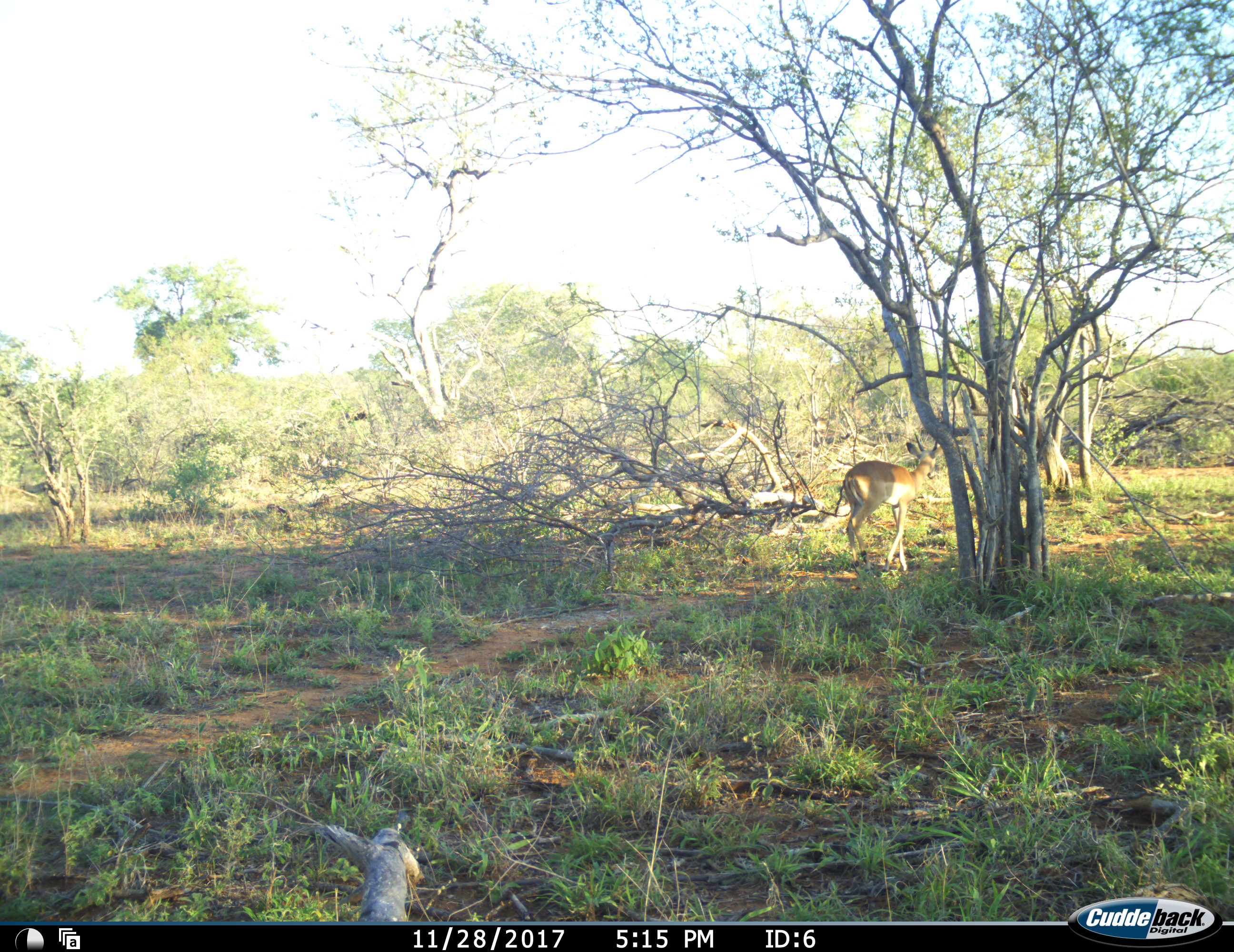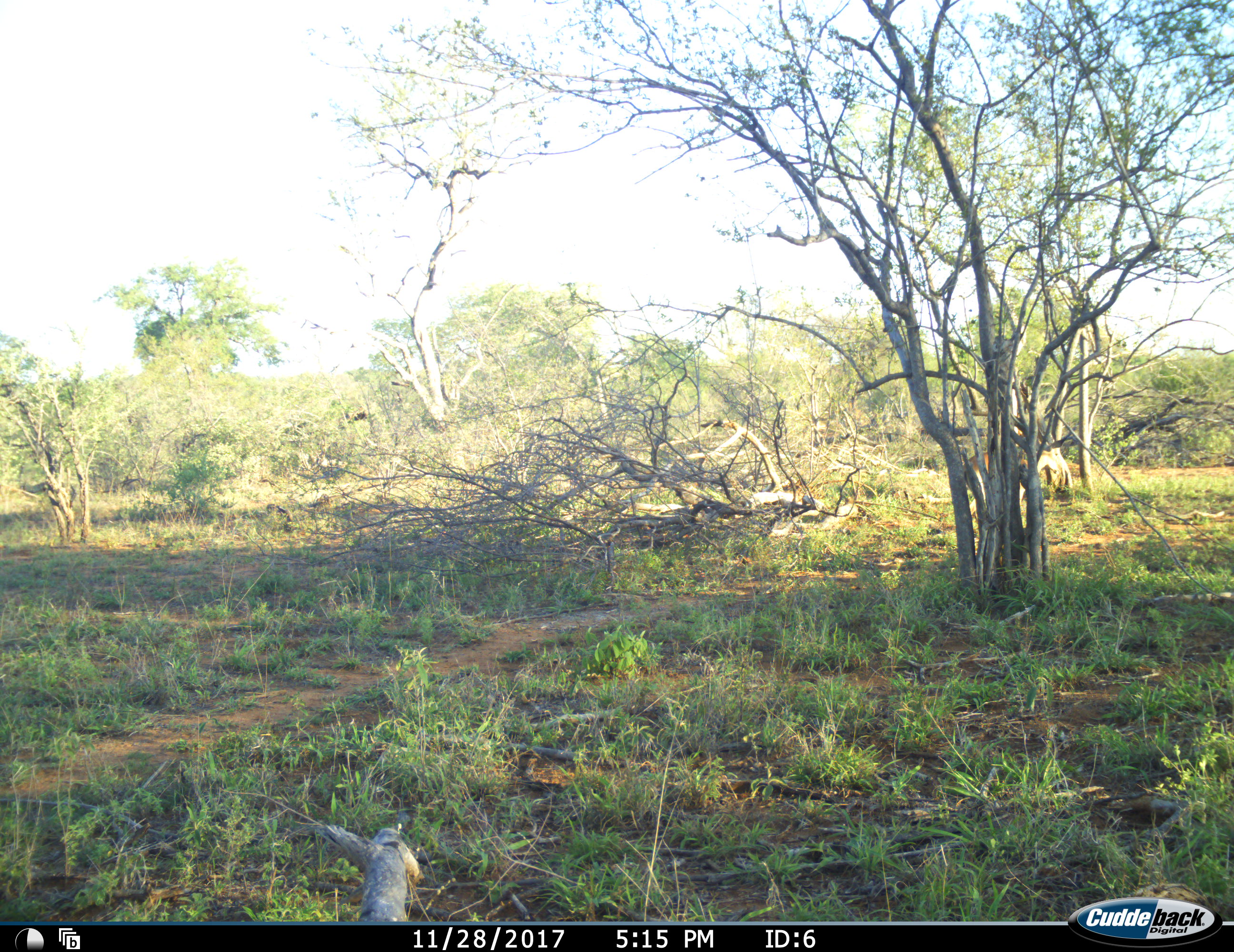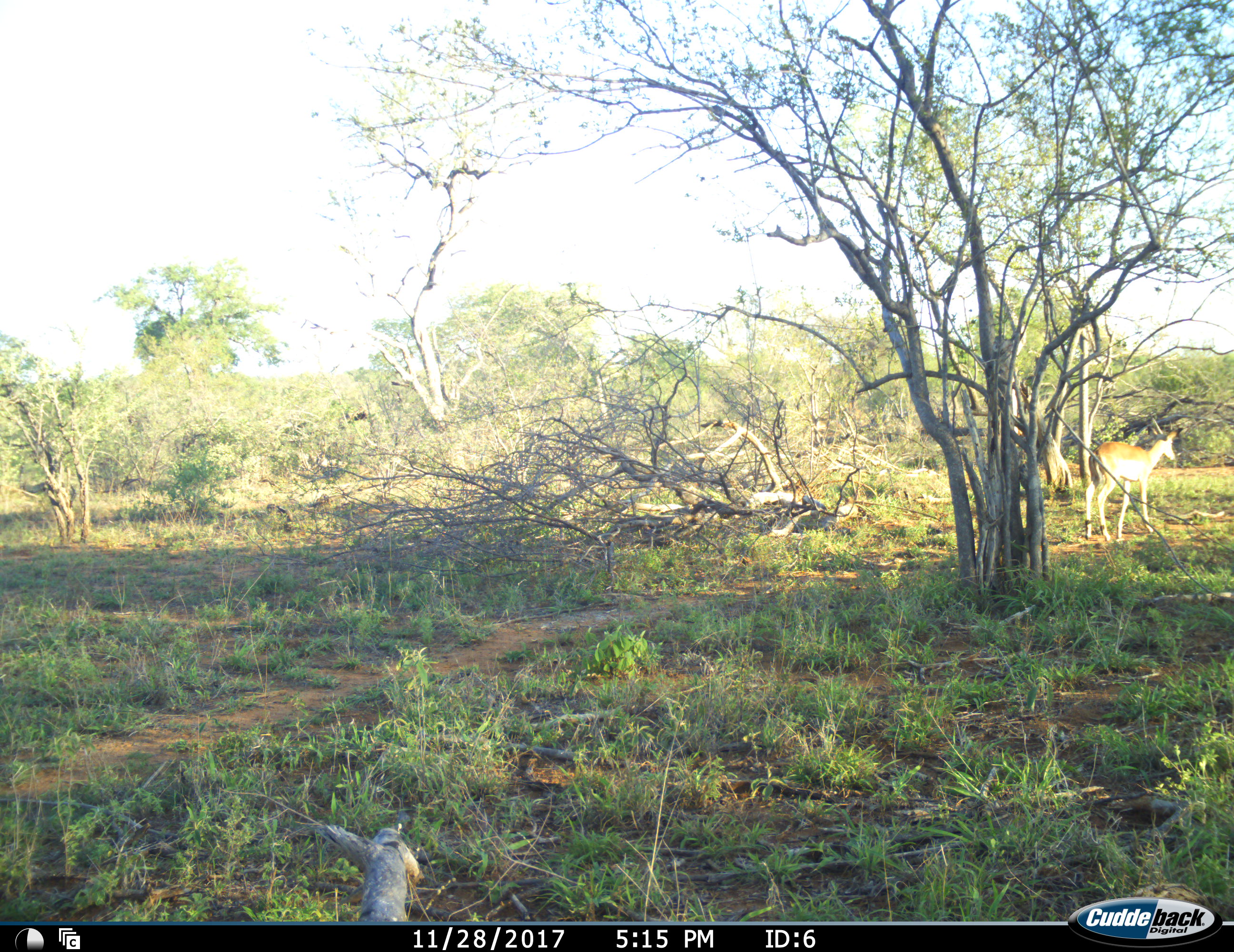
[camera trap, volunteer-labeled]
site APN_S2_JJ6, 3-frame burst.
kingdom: Animalia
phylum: Chordata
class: Mammalia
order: Artiodactyla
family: Bovidae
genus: Aepyceros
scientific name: Aepyceros melampus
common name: impala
Impala (Aepyceros melampus), count 1. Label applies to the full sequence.